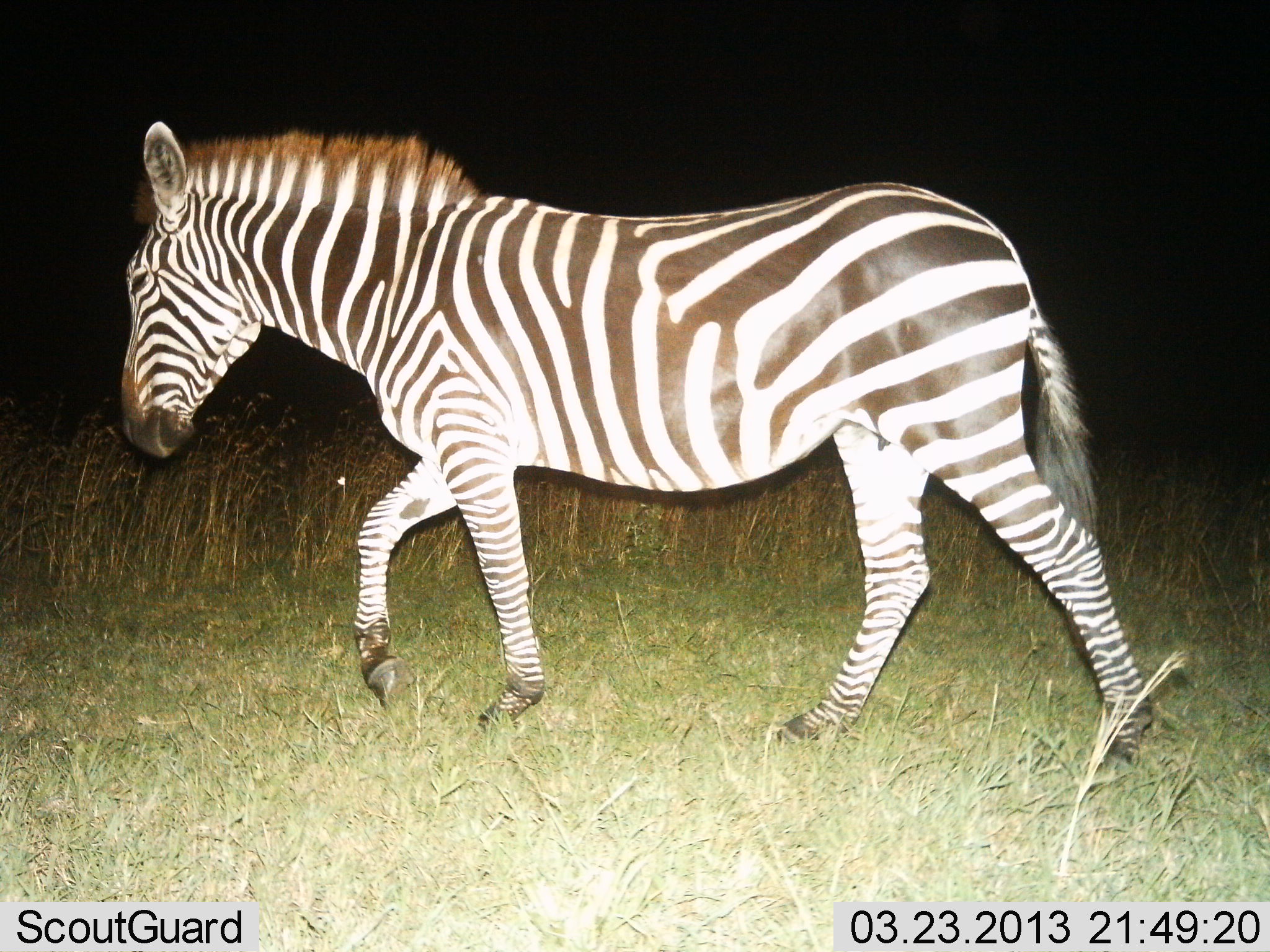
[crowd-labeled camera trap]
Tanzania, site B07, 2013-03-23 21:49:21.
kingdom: Animalia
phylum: Chordata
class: Mammalia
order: Perissodactyla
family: Equidae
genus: Equus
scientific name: Equus quagga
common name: plains zebra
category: zebra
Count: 1.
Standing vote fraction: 0%.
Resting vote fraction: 0%.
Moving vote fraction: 100%.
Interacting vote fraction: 0%.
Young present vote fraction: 0%.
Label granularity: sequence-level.